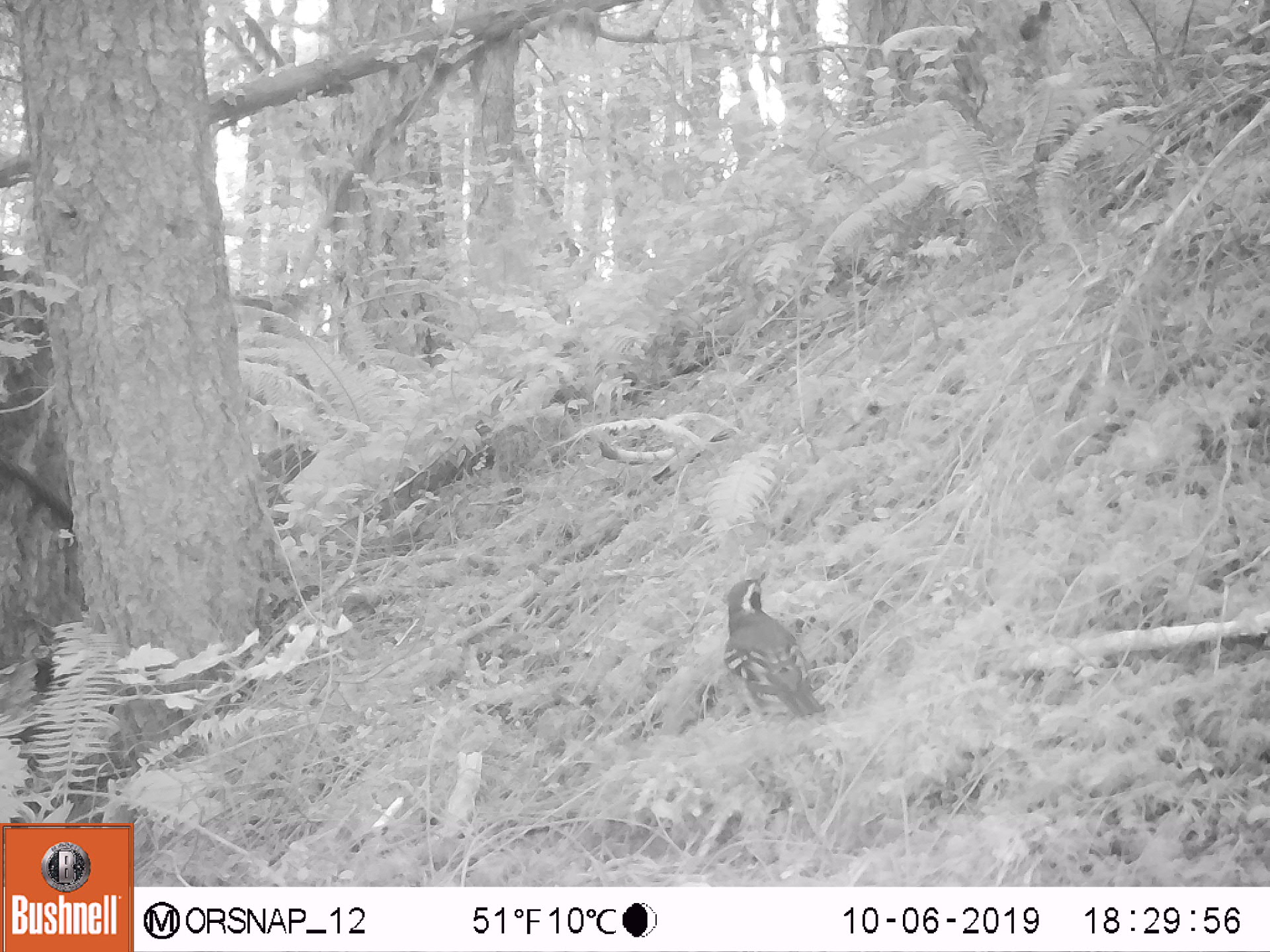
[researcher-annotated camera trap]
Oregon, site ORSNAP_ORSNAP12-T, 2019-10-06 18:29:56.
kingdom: Animalia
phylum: Chordata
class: Aves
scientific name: Aves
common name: bird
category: other bird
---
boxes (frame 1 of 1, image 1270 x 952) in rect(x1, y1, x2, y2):
other bird: rect(703, 566, 833, 743)